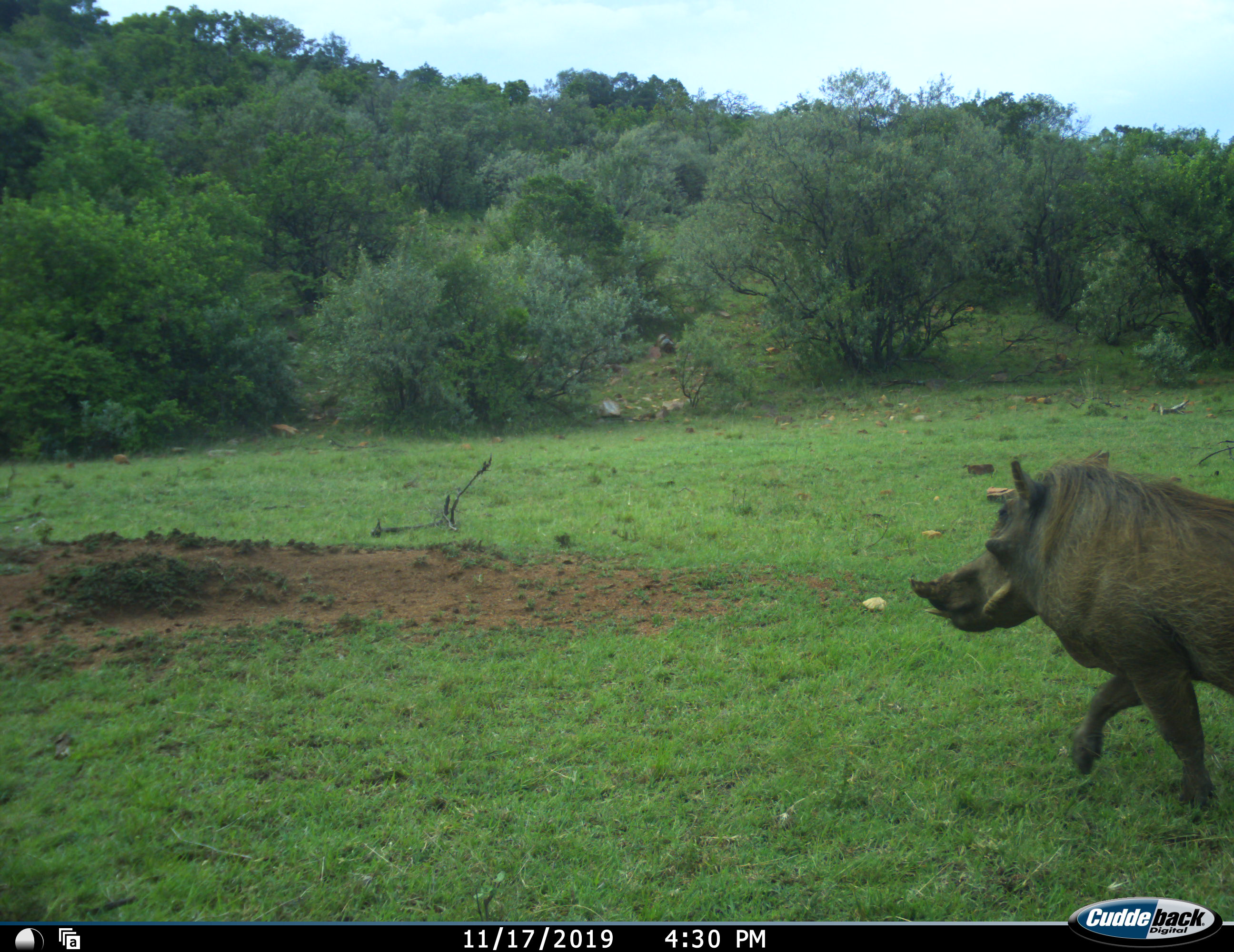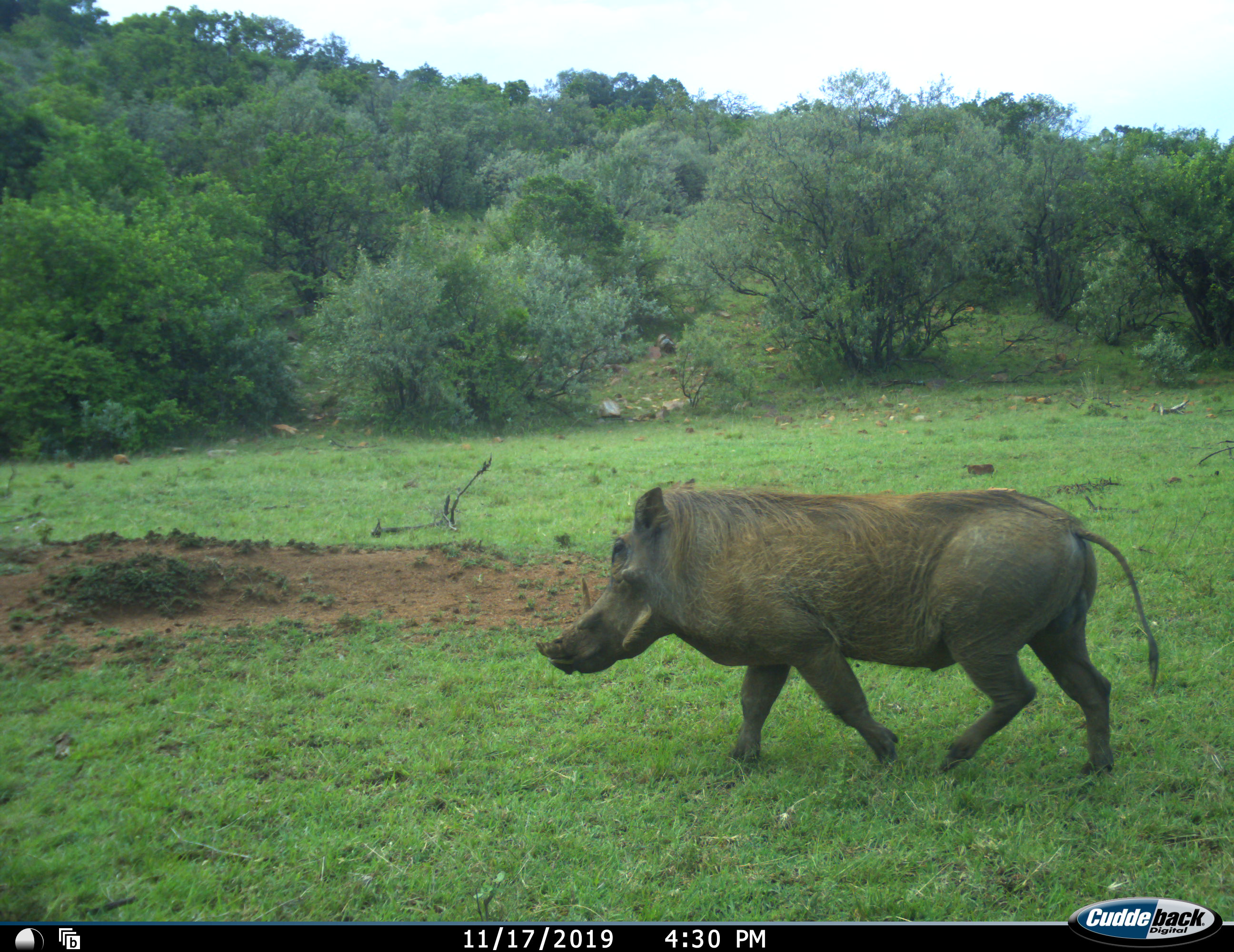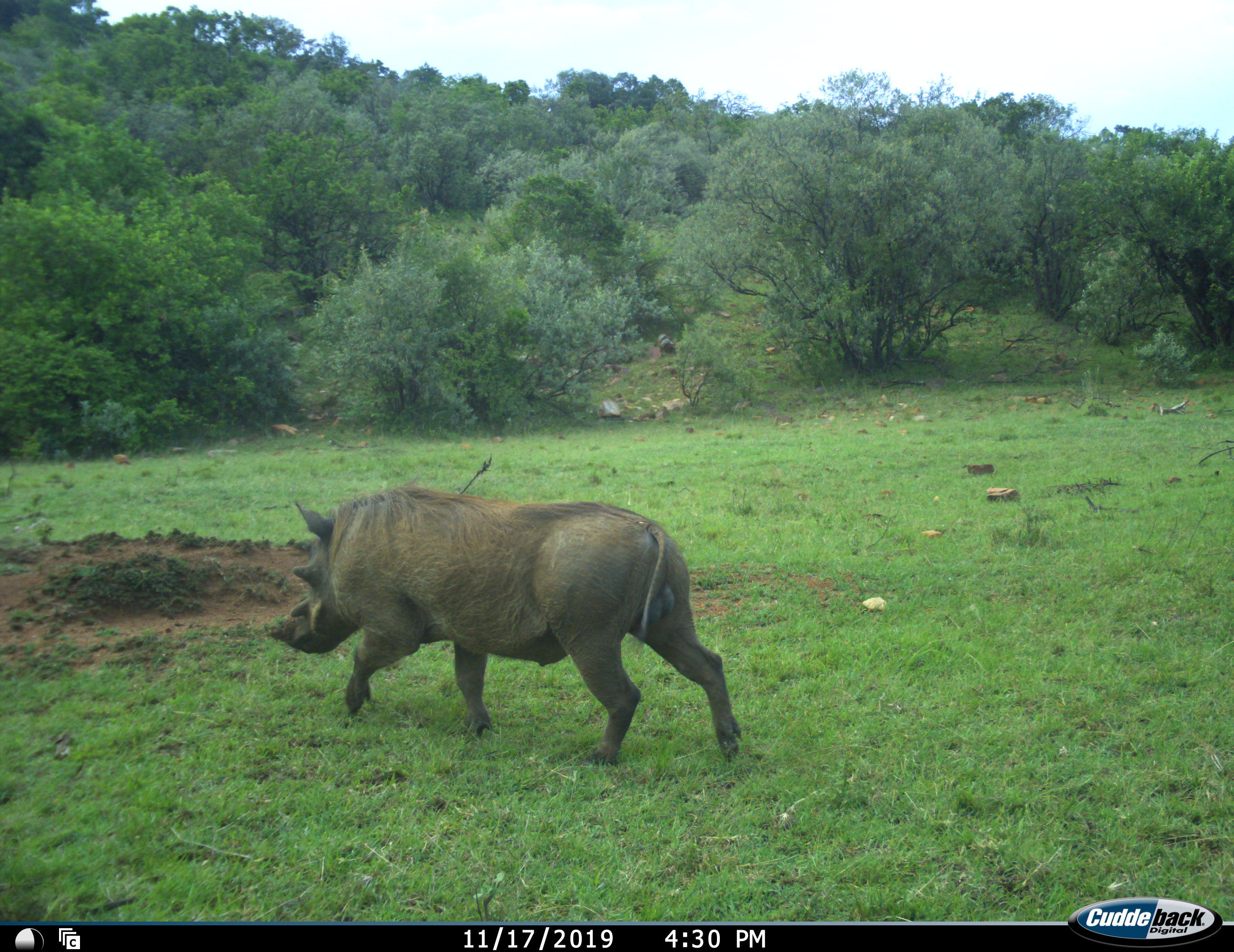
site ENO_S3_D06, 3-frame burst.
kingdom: Animalia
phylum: Chordata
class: Mammalia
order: Artiodactyla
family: Suidae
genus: Phacochoerus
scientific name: Phacochoerus africanus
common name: warthog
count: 1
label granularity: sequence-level